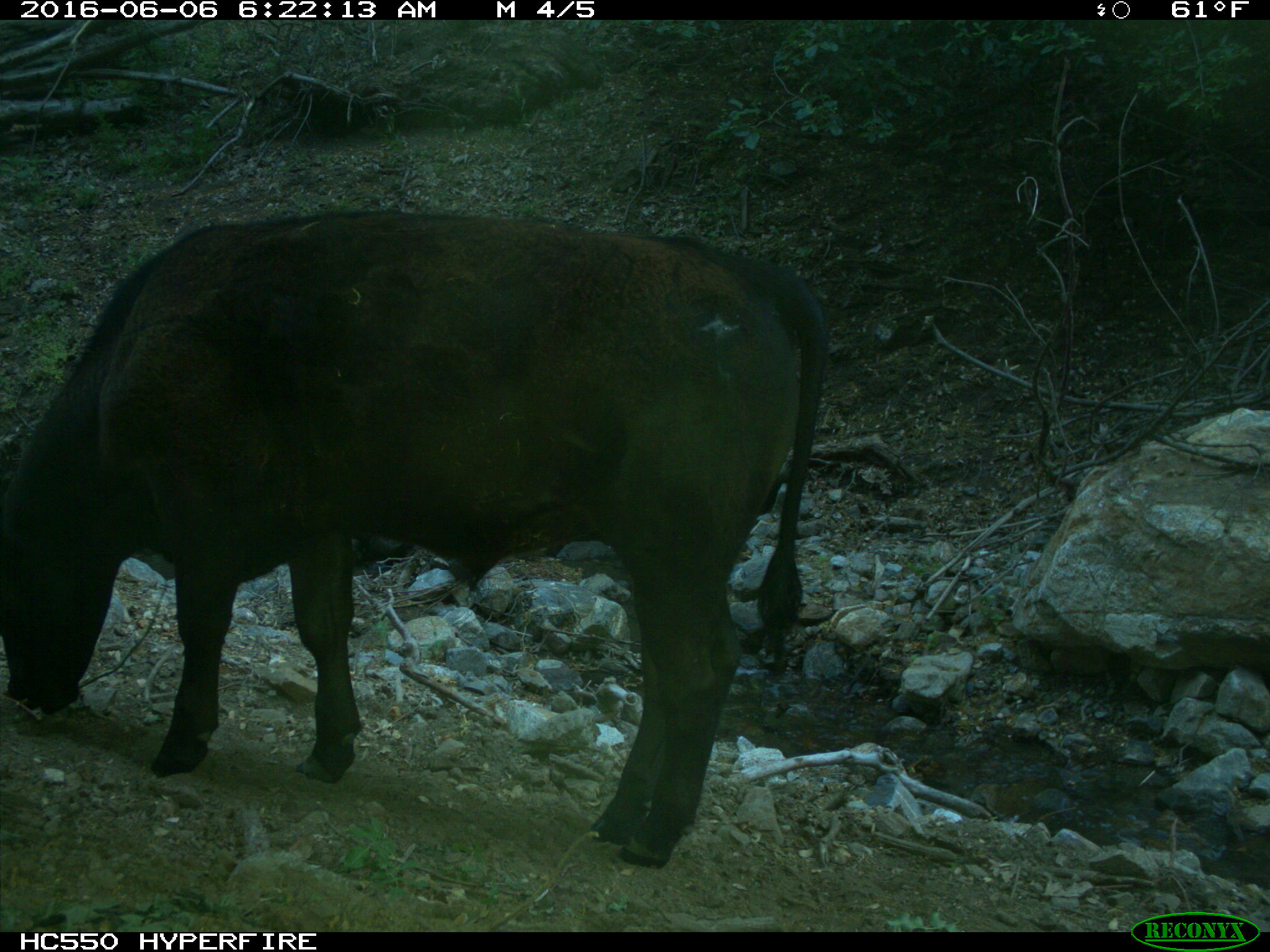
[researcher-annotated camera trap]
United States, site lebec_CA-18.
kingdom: Animalia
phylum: Chordata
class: Mammalia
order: Artiodactyla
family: Bovidae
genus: Bos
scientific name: Bos taurus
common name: domestic cow